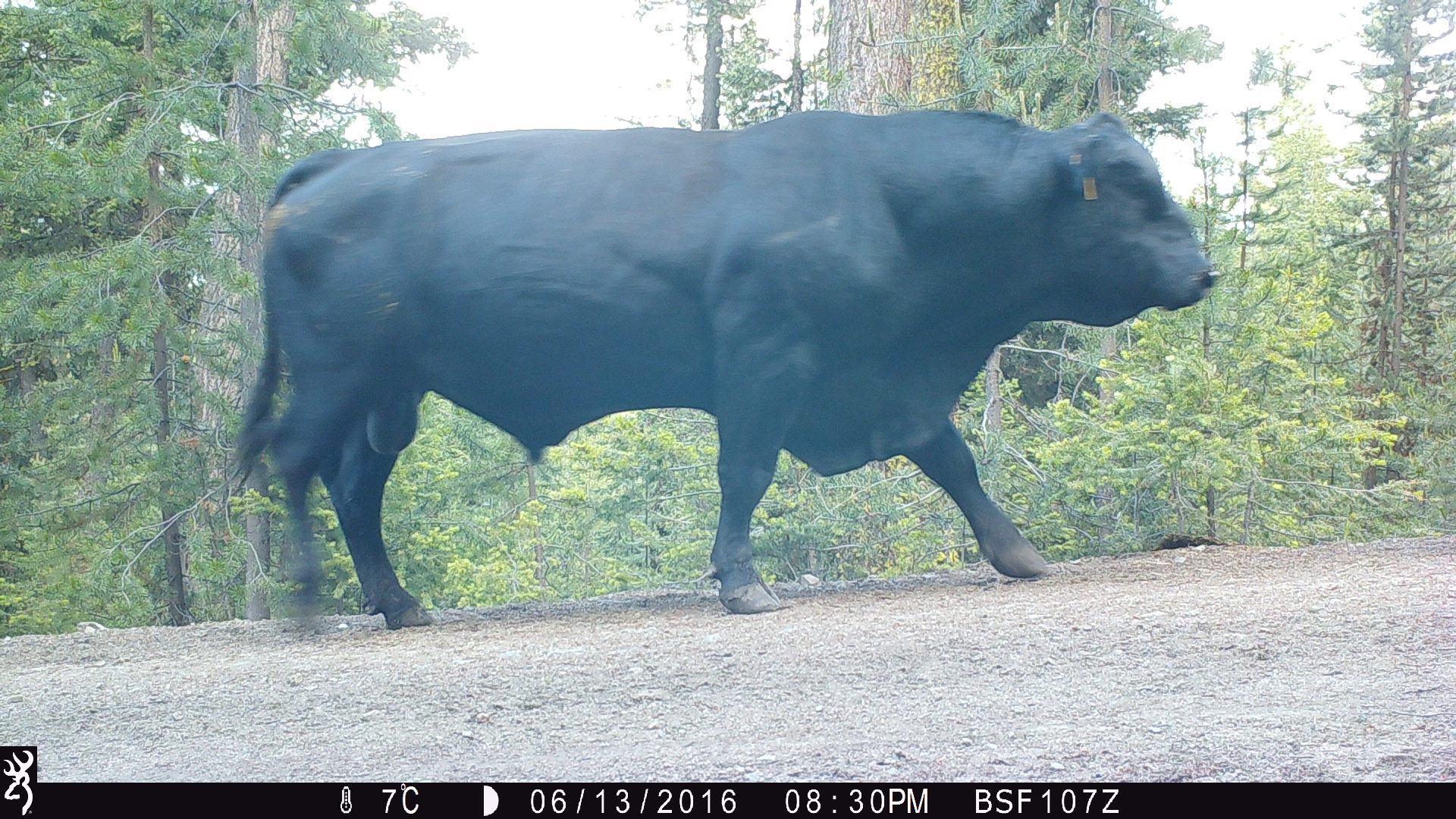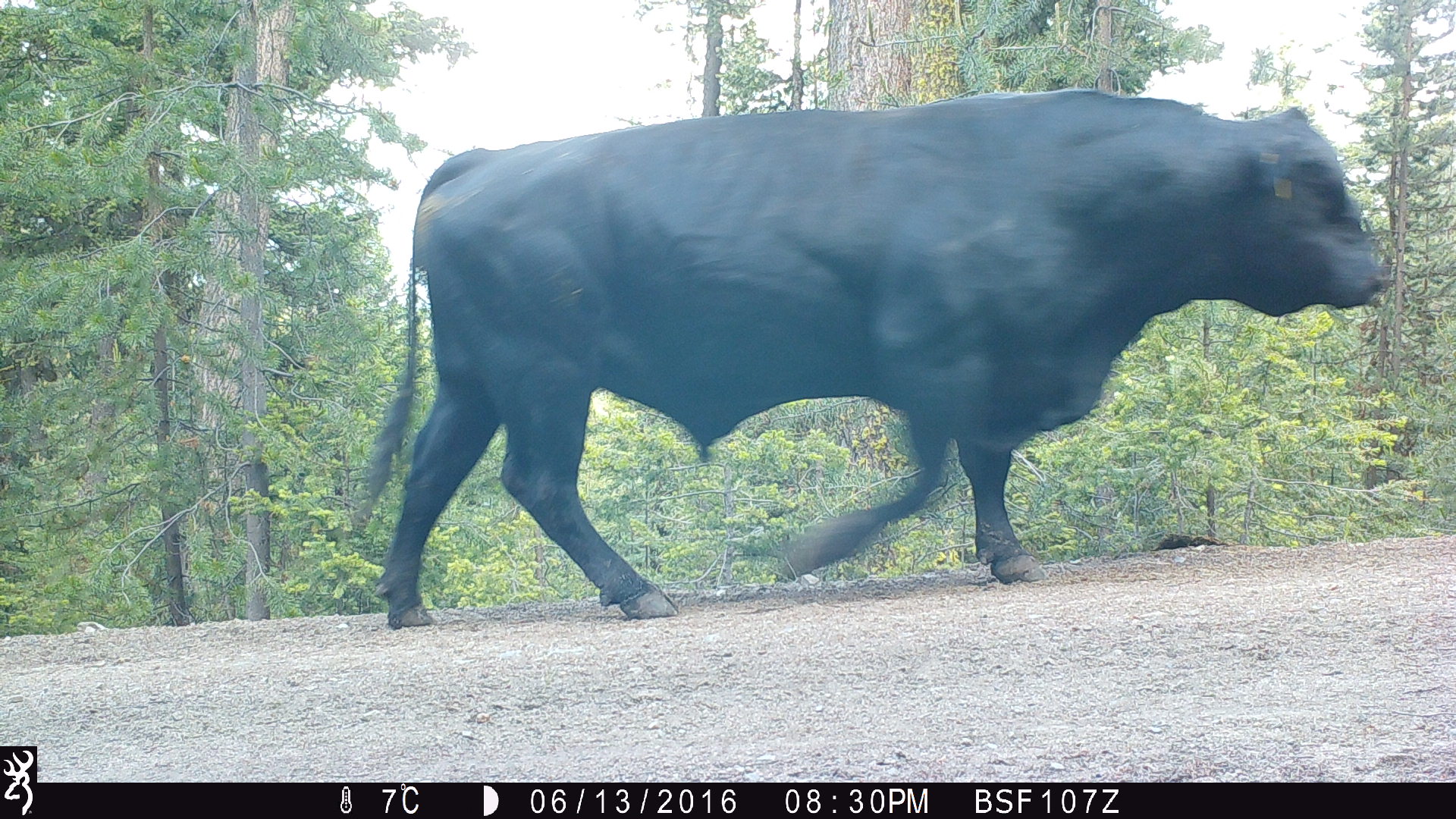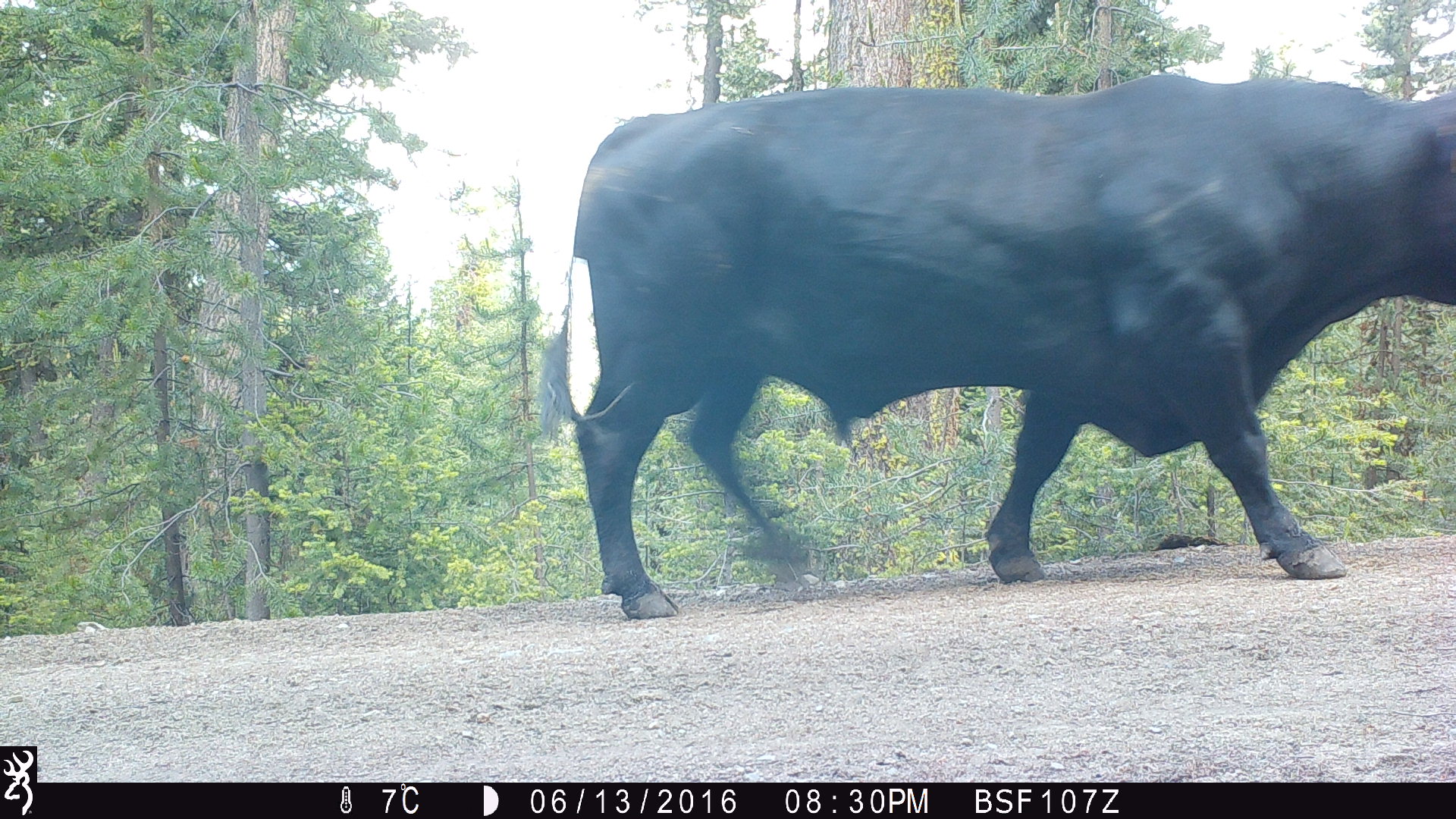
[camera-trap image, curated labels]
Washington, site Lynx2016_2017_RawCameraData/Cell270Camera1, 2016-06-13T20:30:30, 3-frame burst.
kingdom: Animalia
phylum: Chordata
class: Mammalia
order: Artiodactyla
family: Bovidae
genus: Bos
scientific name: Bos taurus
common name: domestic cattle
Domestic cattle (Bos taurus). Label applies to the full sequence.